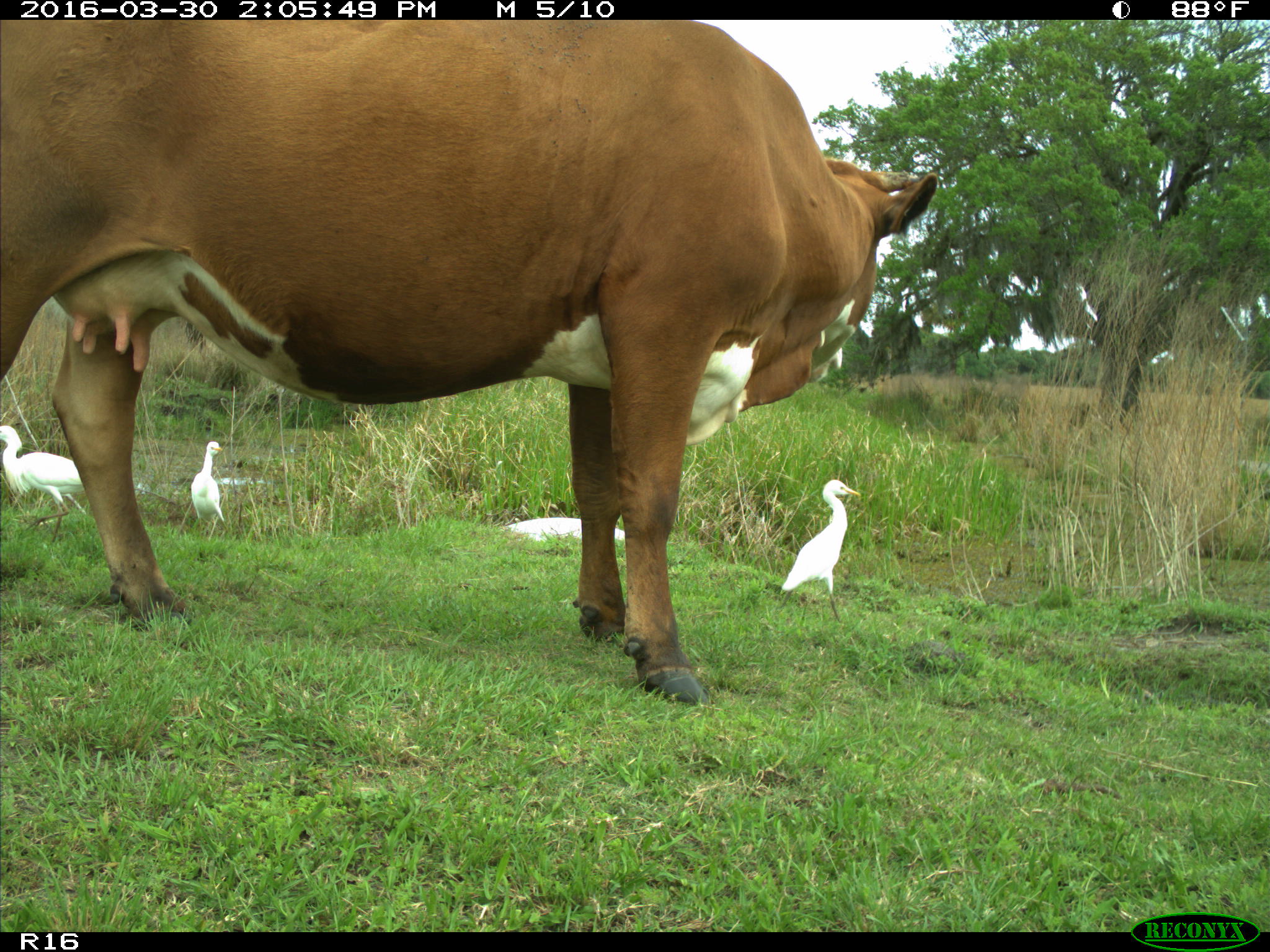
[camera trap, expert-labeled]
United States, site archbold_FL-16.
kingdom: Animalia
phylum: Chordata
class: Mammalia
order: Artiodactyla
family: Bovidae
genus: Bos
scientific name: Bos taurus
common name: domestic cow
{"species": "Bos taurus (domestic cow)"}